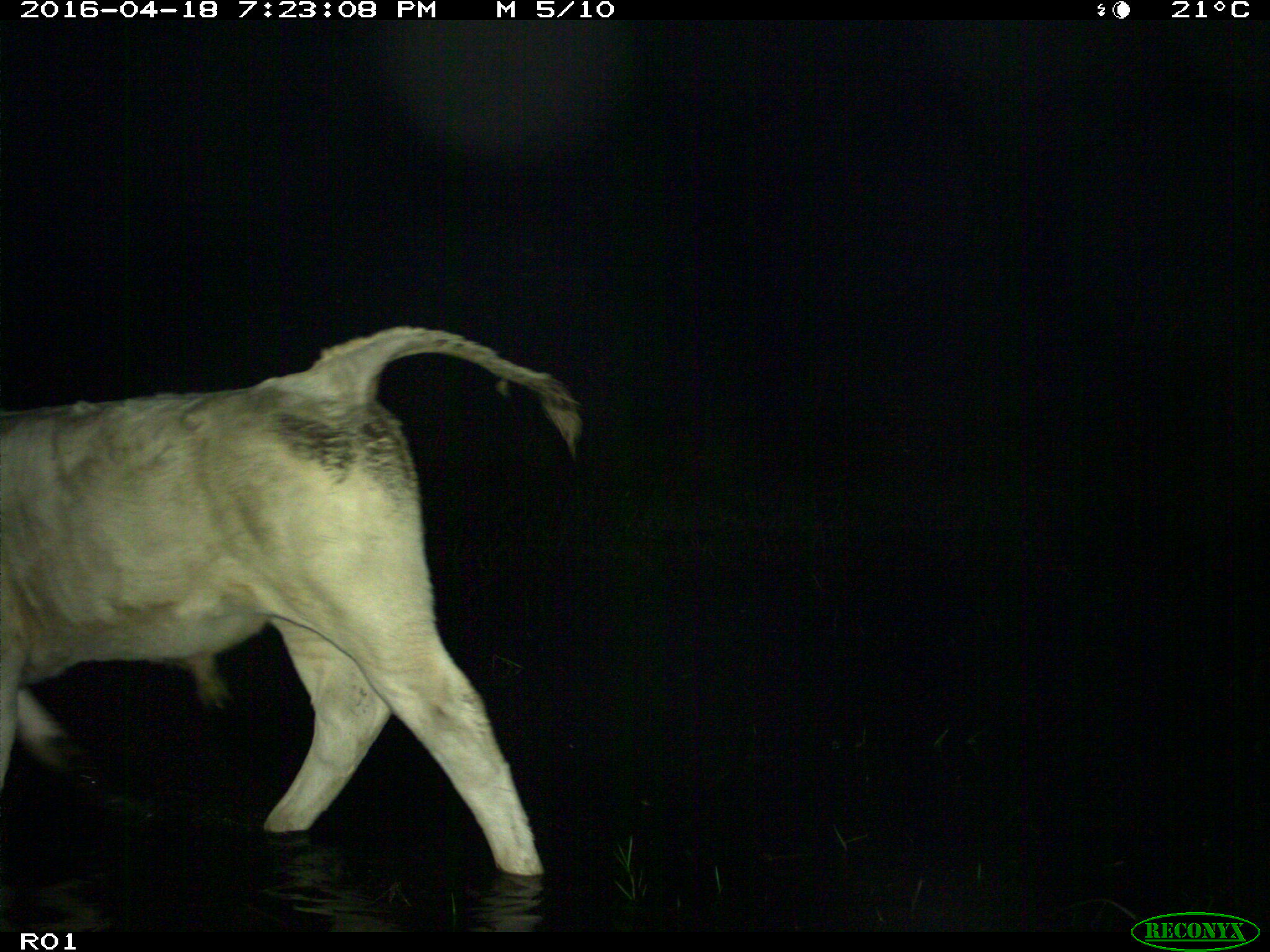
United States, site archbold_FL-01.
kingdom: Animalia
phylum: Chordata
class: Mammalia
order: Artiodactyla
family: Bovidae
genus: Bos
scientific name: Bos taurus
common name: domestic cow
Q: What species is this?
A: Bos taurus (domestic cow).